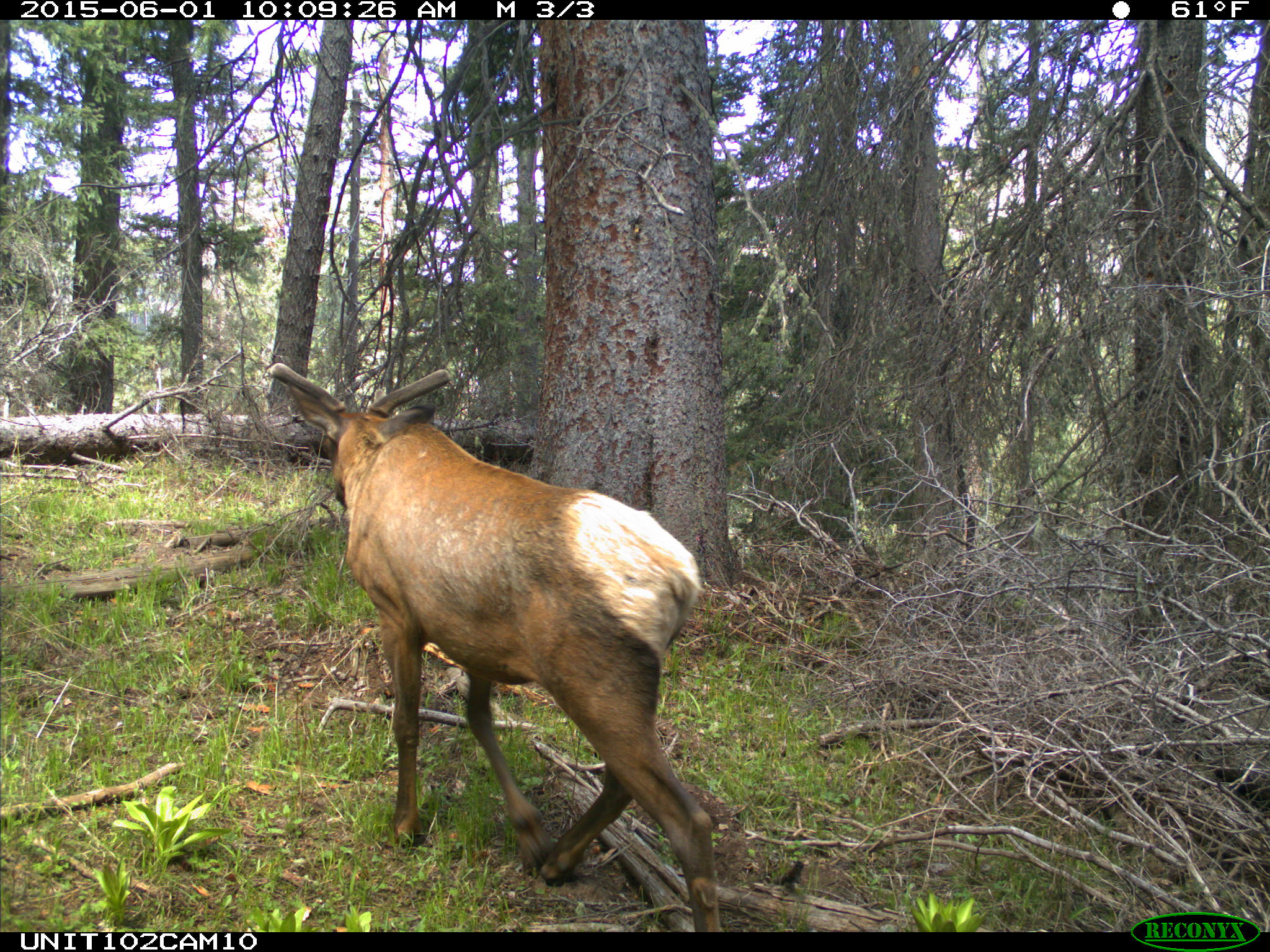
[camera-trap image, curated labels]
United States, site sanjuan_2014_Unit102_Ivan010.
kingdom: Animalia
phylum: Chordata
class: Mammalia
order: Artiodactyla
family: Cervidae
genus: Cervus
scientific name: Cervus elaphus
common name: red deer